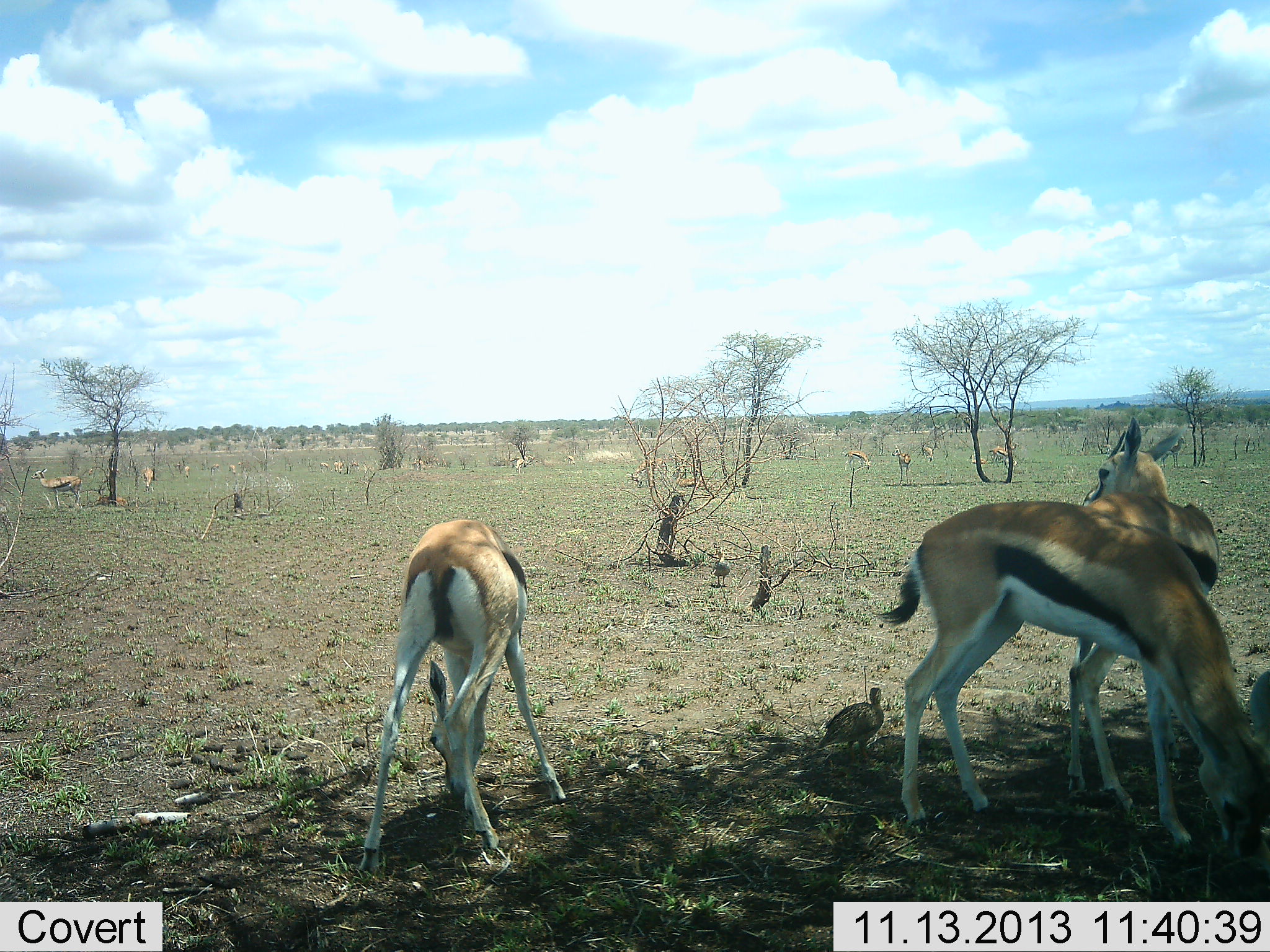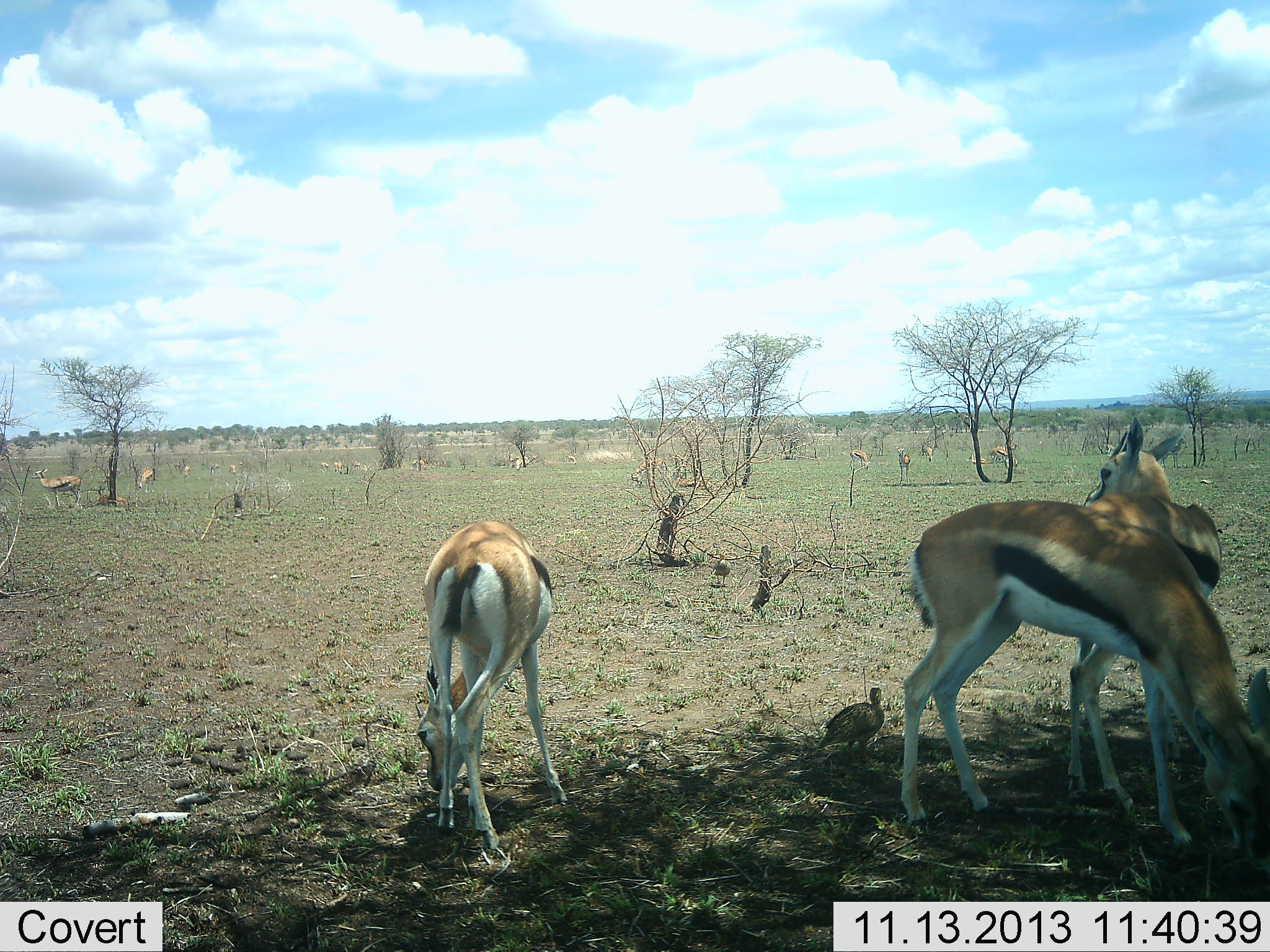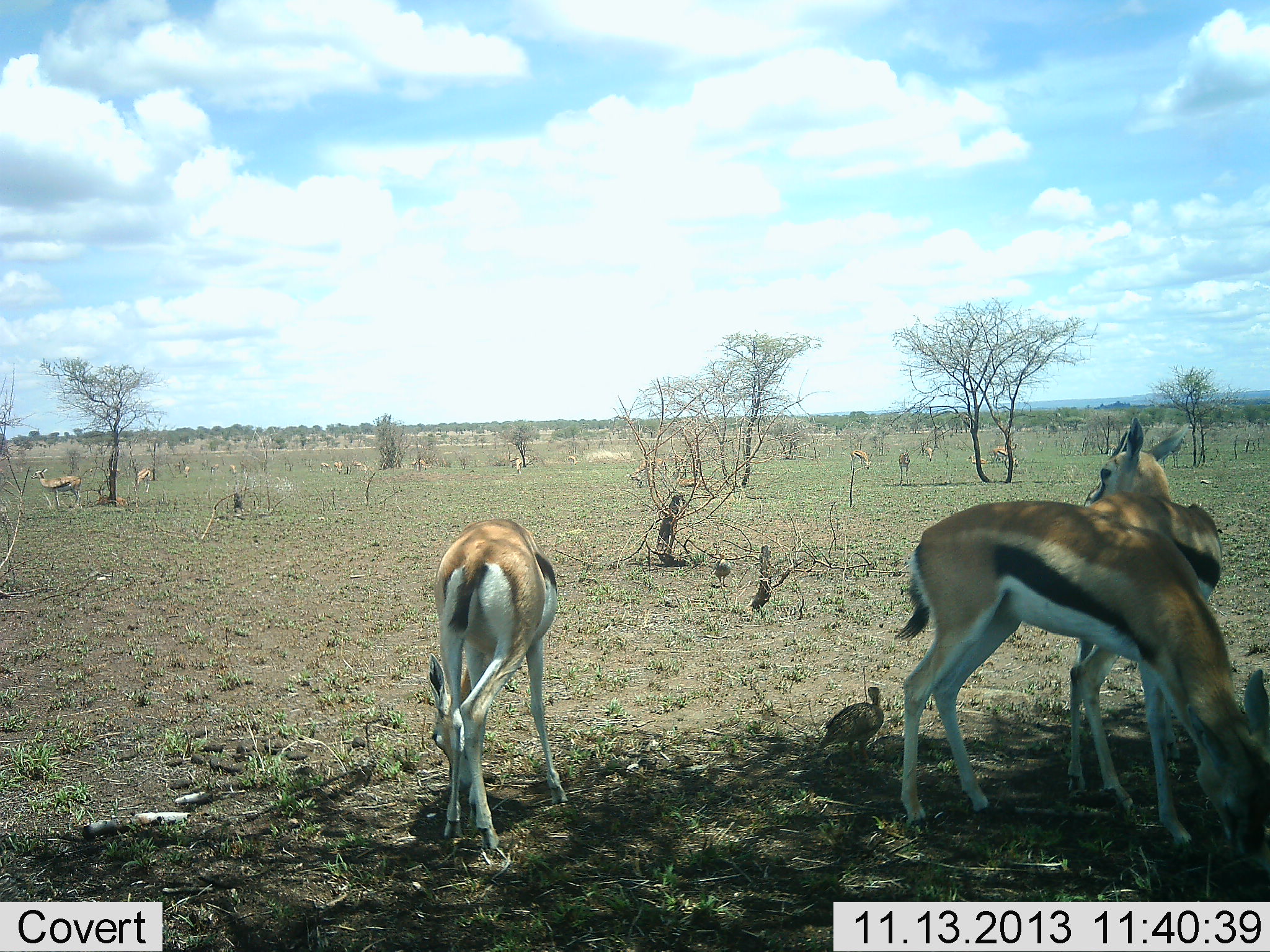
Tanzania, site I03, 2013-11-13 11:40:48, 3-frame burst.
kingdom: Animalia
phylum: Chordata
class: Mammalia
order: Artiodactyla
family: Bovidae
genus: Eudorcas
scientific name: Eudorcas thomsonii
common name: thomson's gazelle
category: gazellethomsons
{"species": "gazellethomsons (thomson's gazelle) (Eudorcas thomsonii)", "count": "11-50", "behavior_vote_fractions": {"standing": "86%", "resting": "0%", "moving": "5%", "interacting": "0%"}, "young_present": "0%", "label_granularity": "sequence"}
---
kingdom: Animalia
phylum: Chordata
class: Aves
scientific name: Aves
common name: bird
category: otherbird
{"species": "otherbird (bird) (Aves)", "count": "1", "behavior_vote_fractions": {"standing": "100%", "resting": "0%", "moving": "0%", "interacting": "0%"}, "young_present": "0%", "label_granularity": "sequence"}